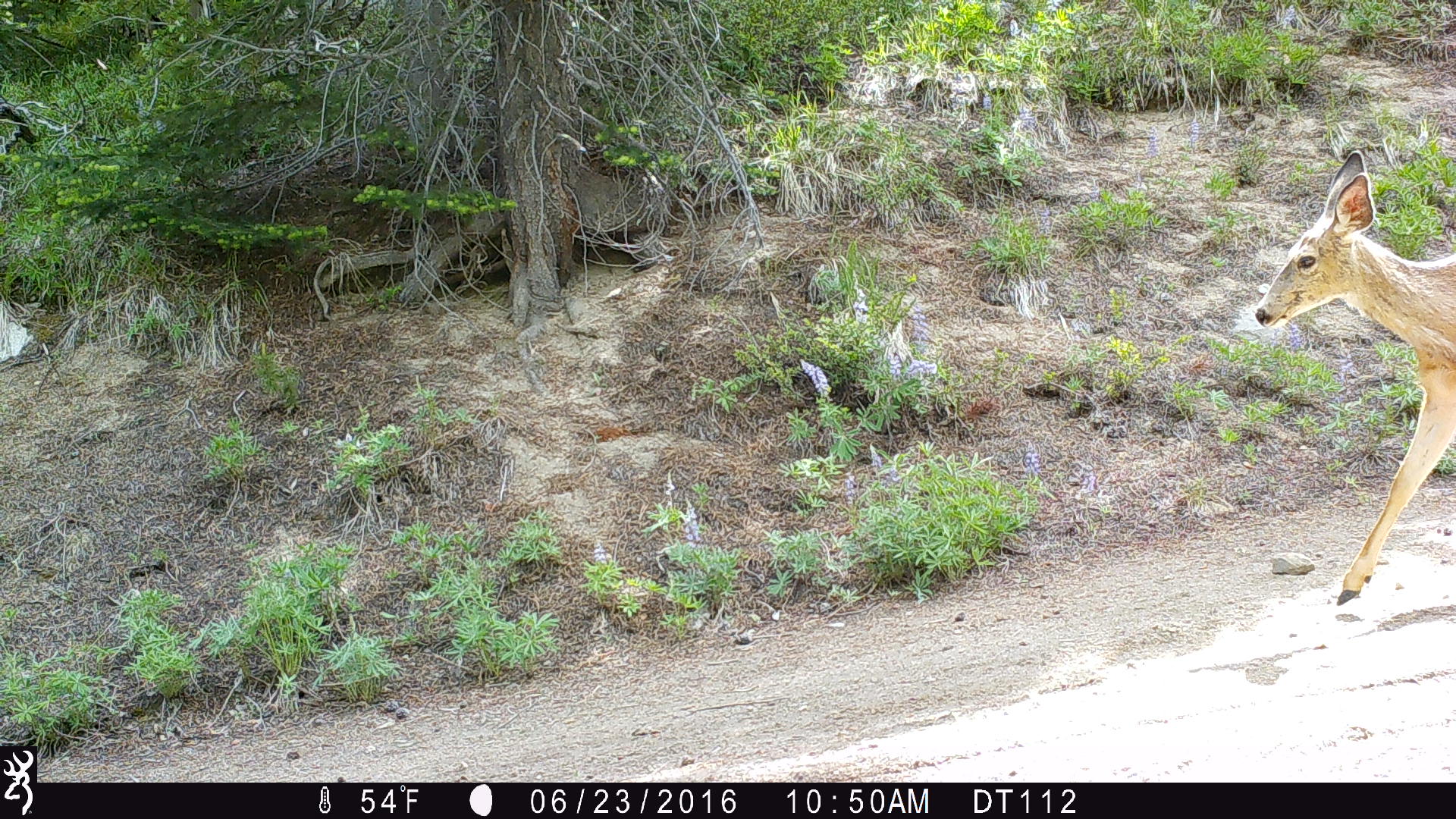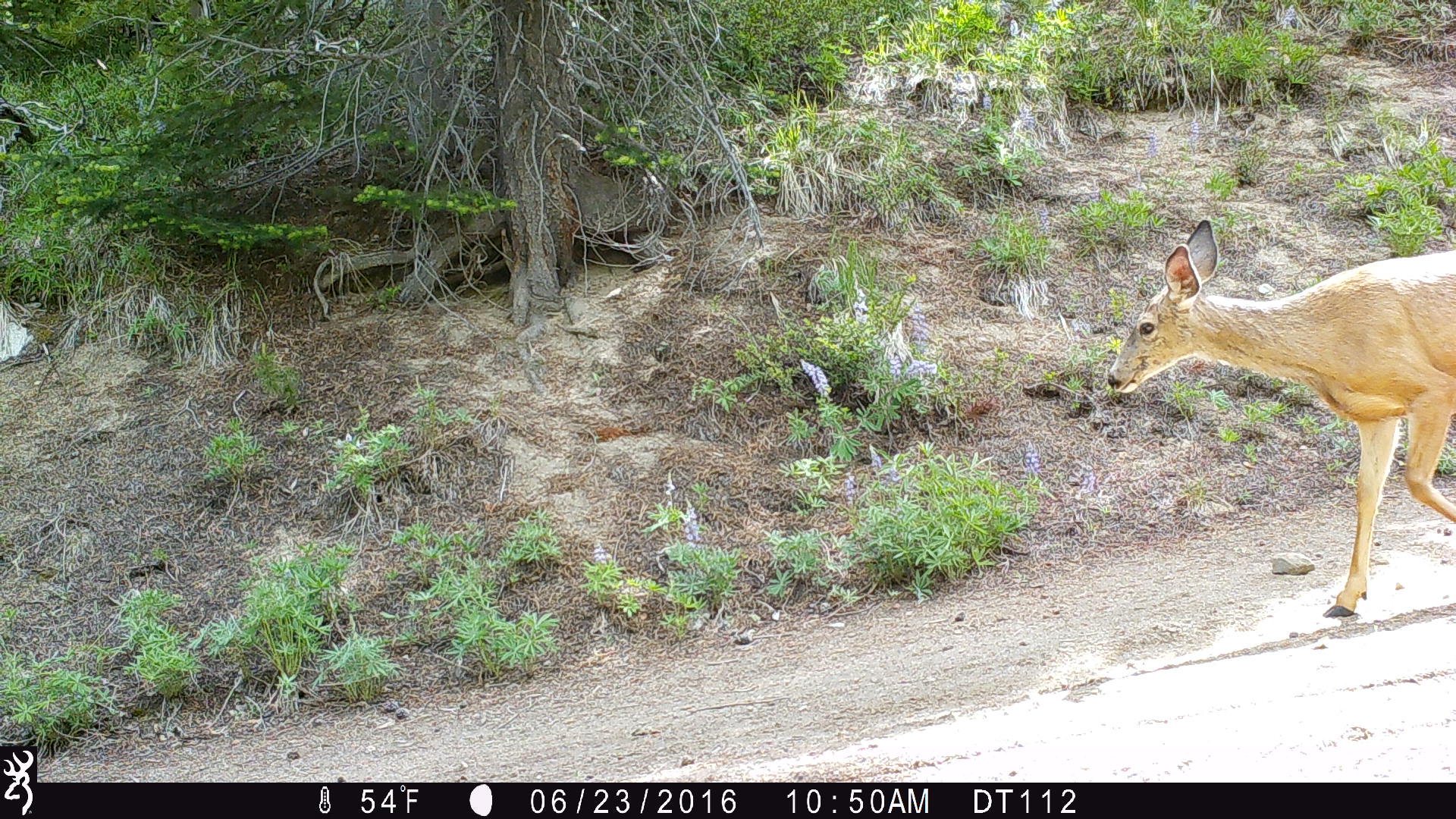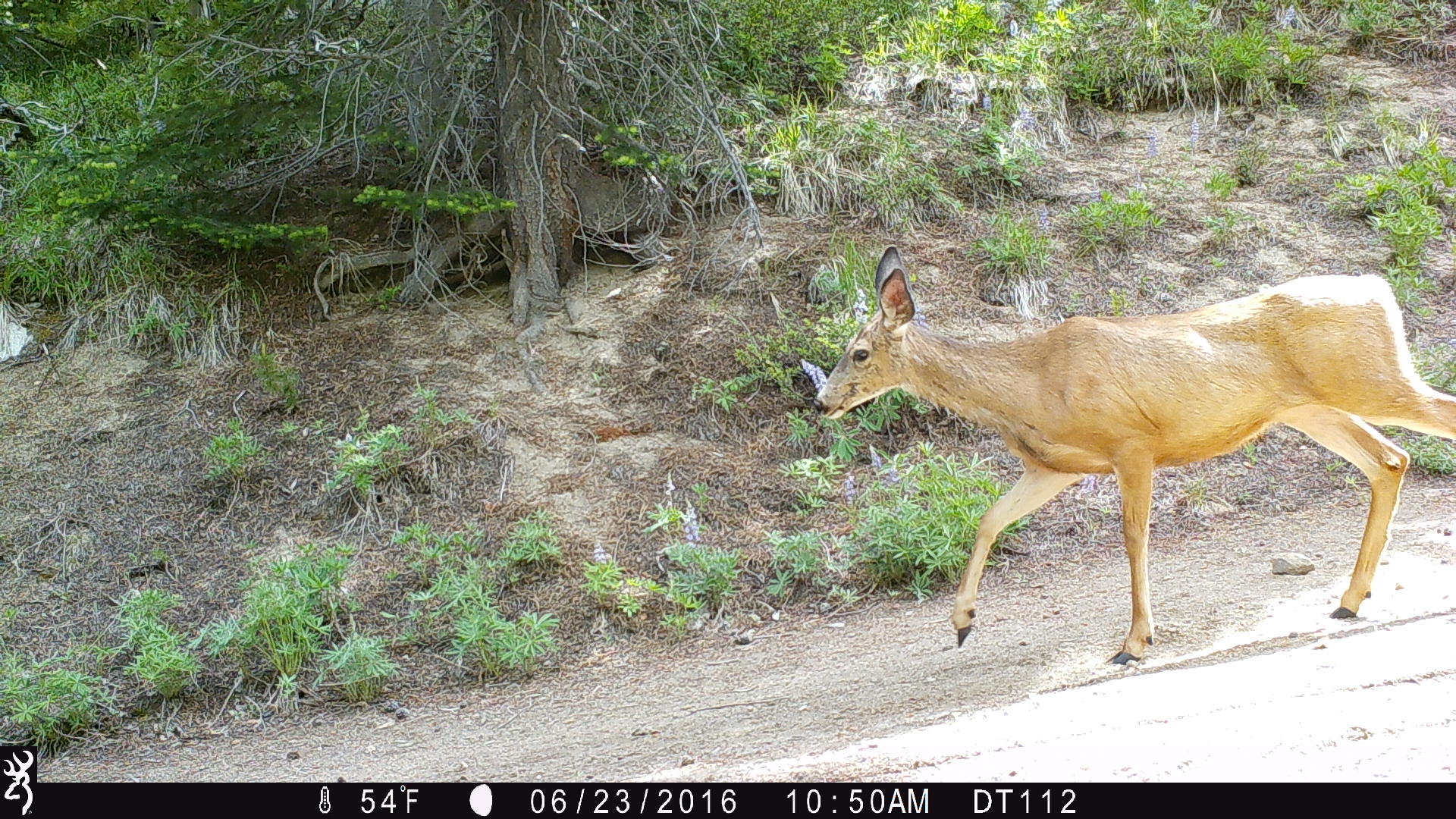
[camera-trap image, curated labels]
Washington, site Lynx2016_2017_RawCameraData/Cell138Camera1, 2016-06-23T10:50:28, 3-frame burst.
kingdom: Animalia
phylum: Chordata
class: Mammalia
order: Artiodactyla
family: Cervidae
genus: Odocoileus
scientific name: Odocoileus hemionus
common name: mule deer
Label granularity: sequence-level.